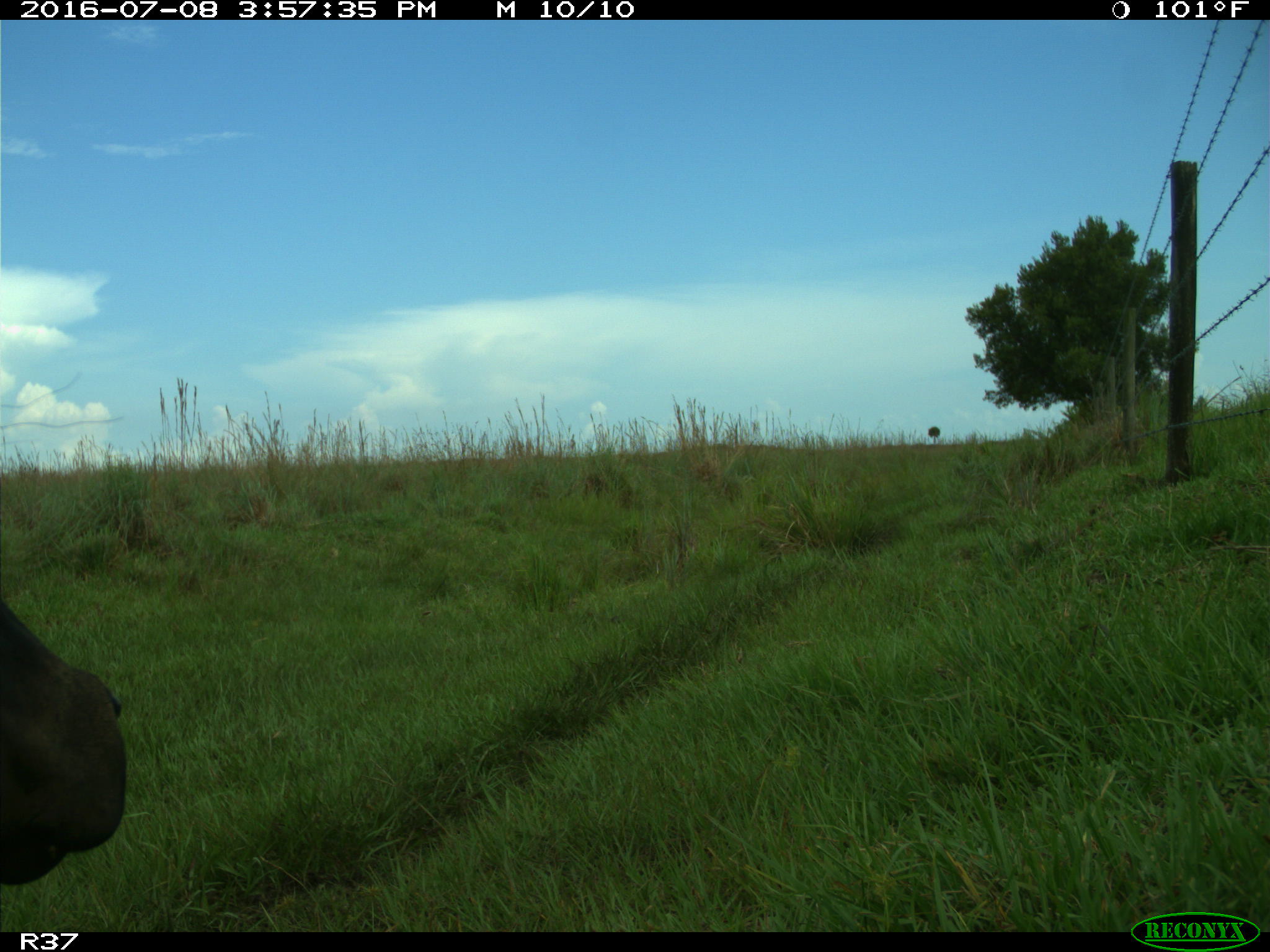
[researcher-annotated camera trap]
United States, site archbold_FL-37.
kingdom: Animalia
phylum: Chordata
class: Mammalia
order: Artiodactyla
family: Bovidae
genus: Bos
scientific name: Bos taurus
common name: domestic cow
Bos taurus (domestic cow).